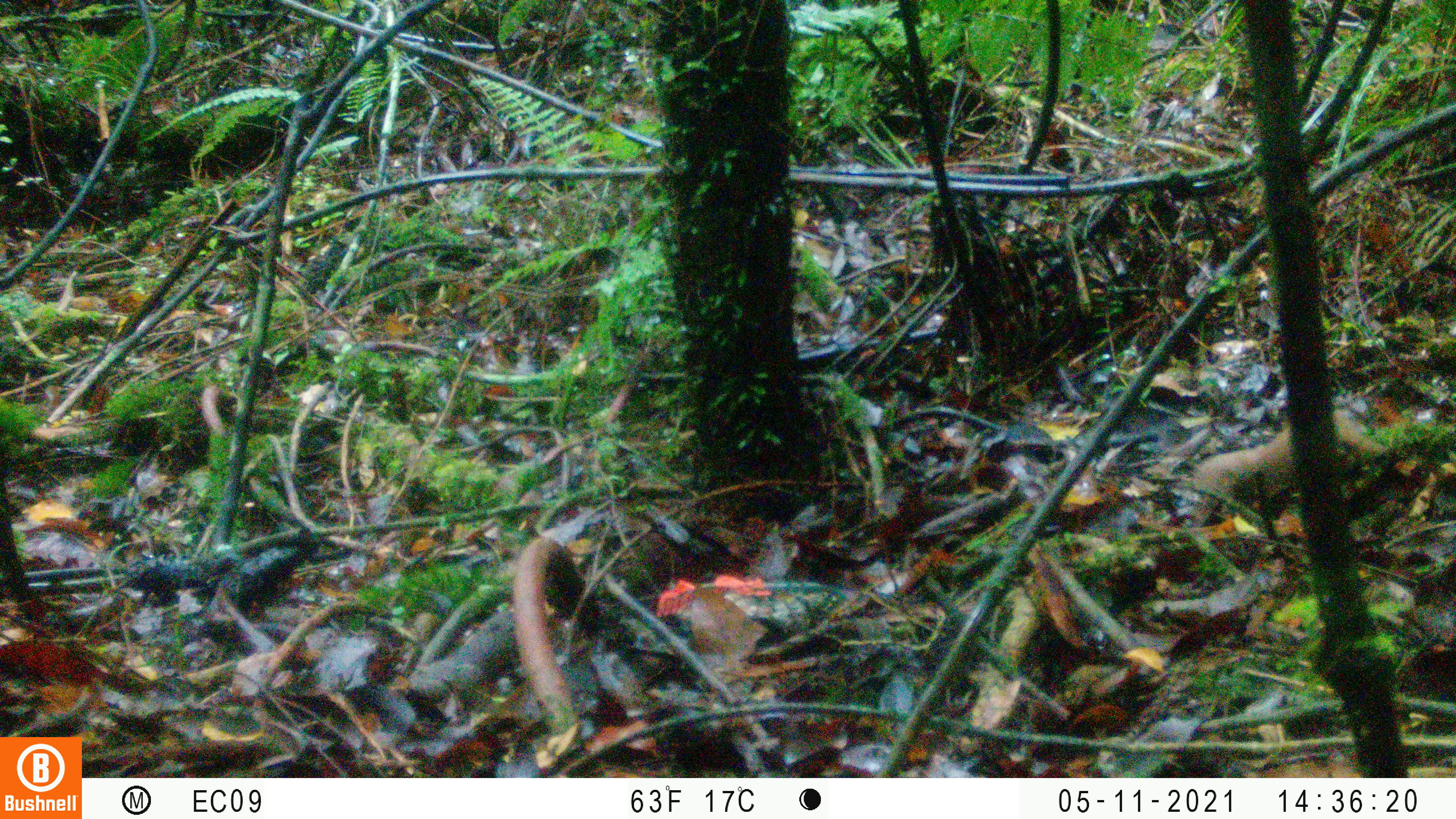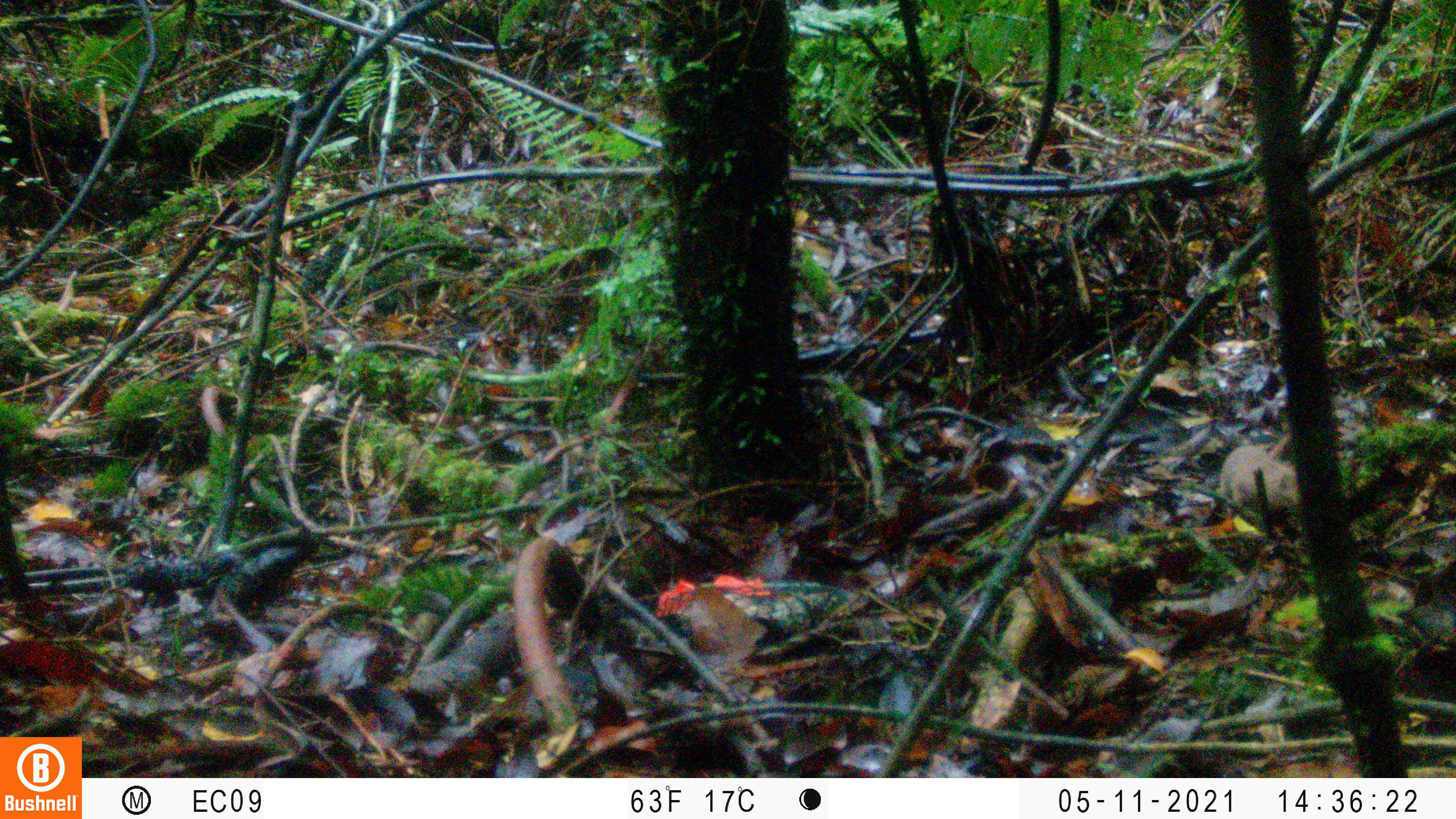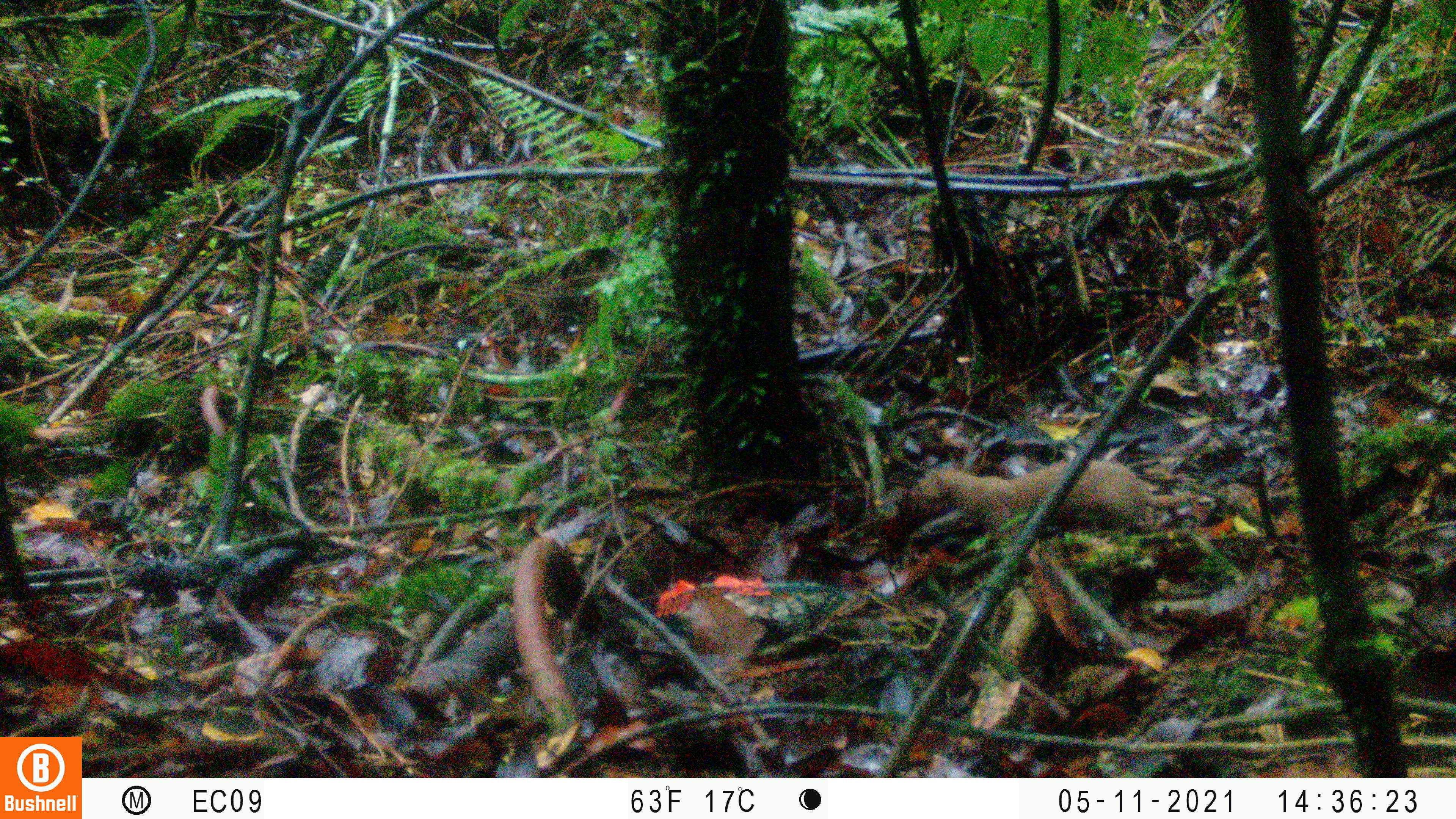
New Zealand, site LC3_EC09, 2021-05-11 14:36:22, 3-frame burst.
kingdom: Animalia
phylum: Chordata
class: Mammalia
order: Carnivora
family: Mustelidae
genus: Mustela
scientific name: Mustela nivalis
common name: least weasel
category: weasel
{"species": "weasel (least weasel) (Mustela nivalis)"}